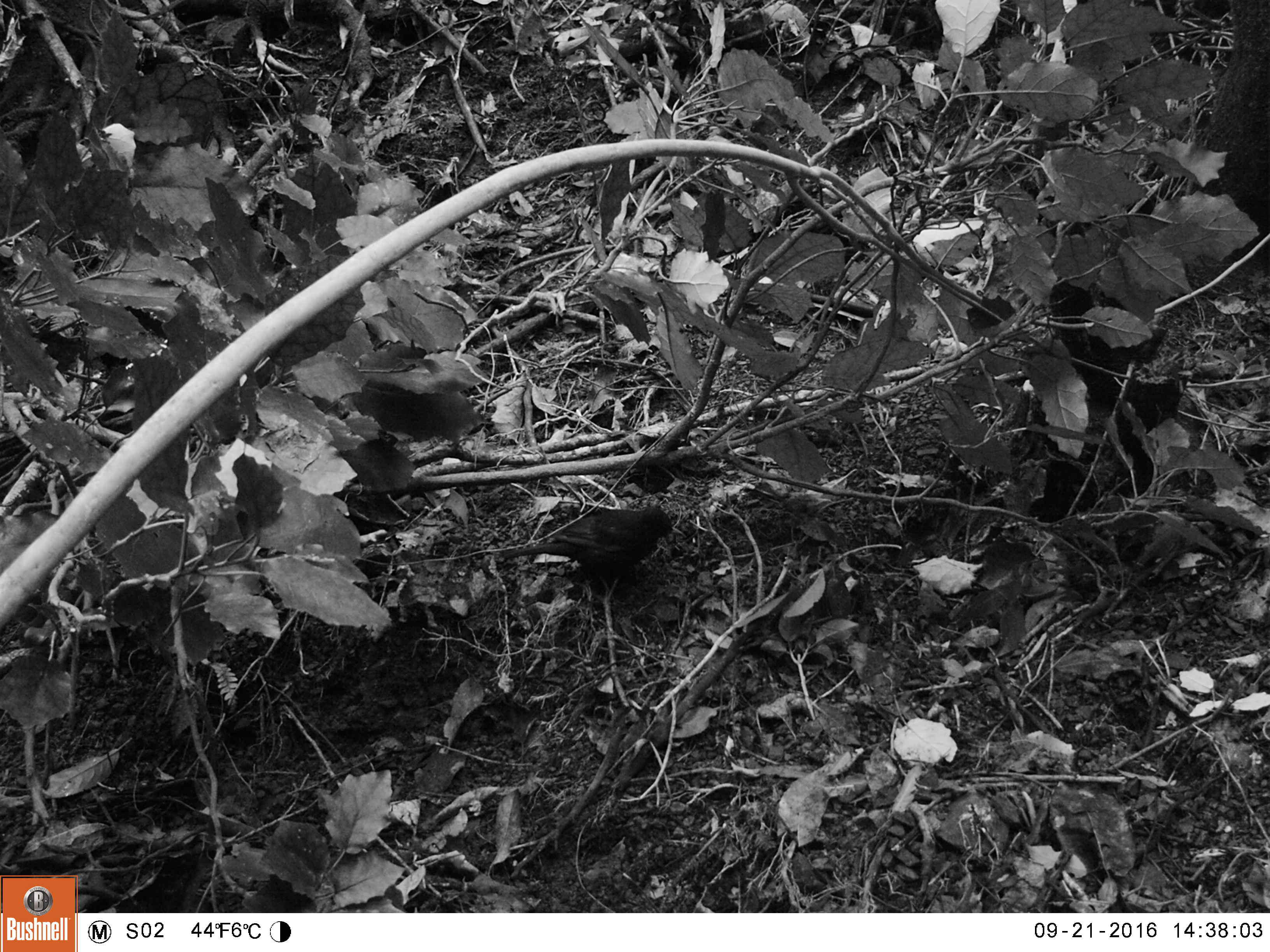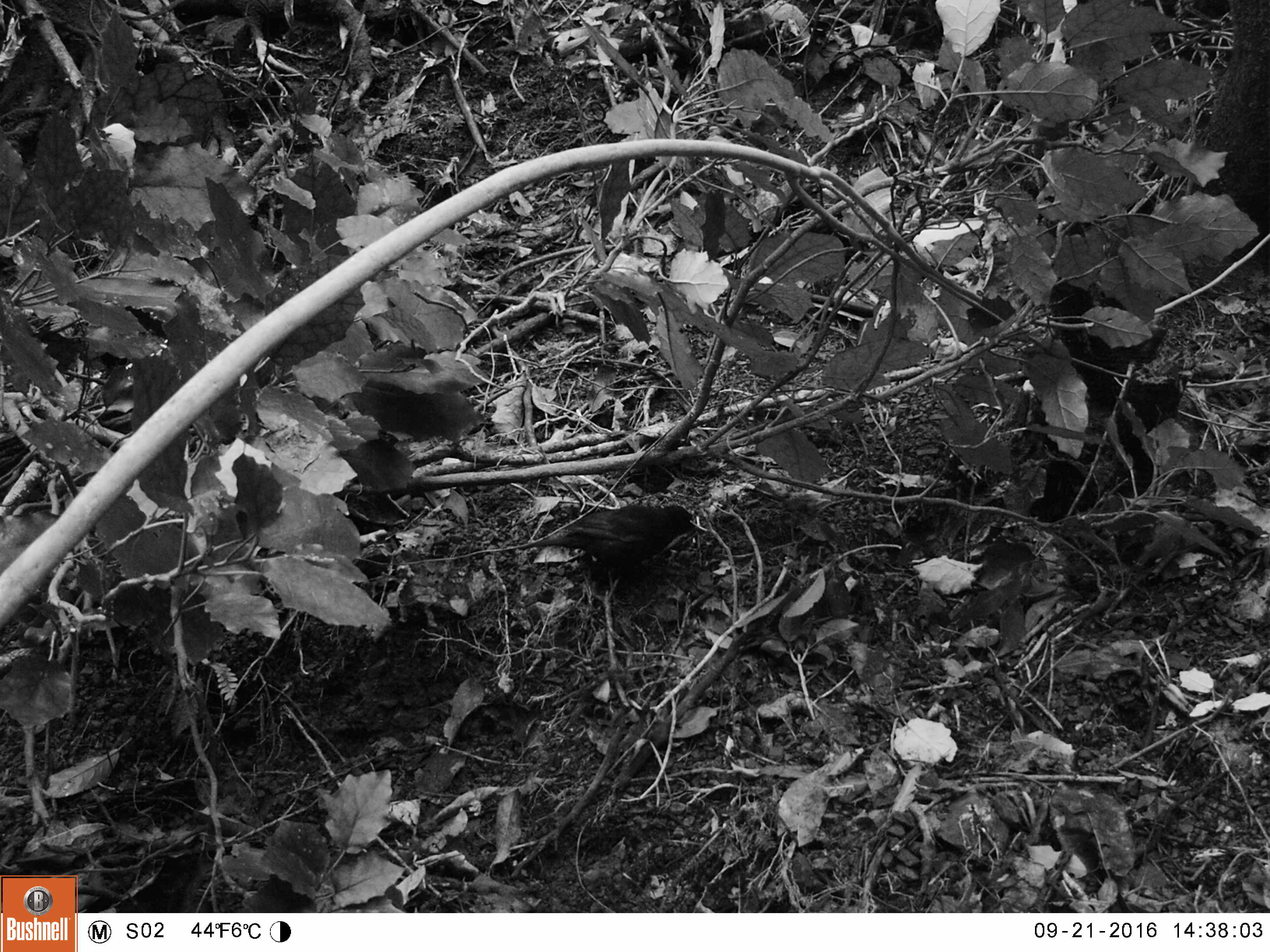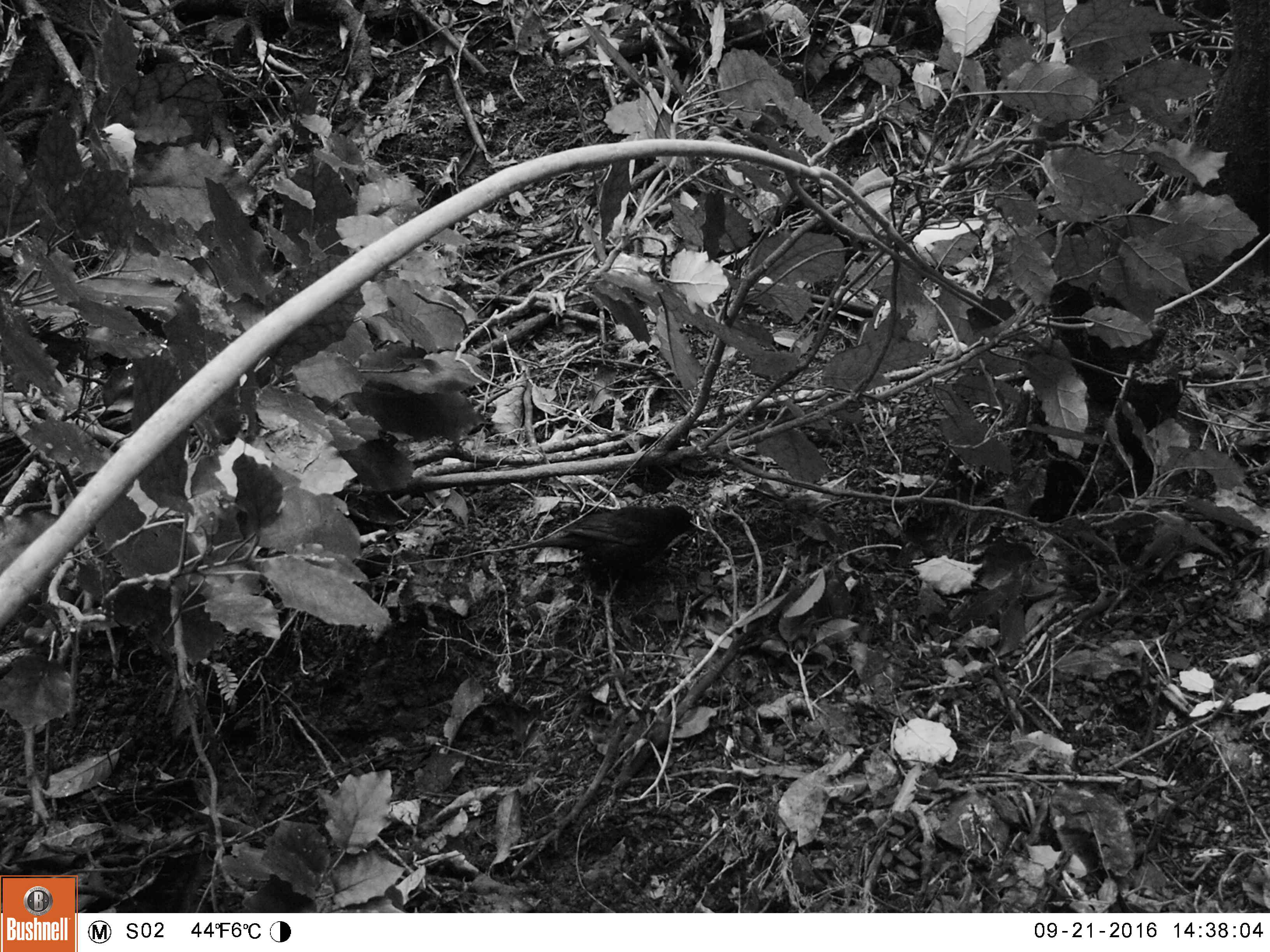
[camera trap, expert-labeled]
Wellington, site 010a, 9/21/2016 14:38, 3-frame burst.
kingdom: Animalia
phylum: Chordata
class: Aves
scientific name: Aves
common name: bird